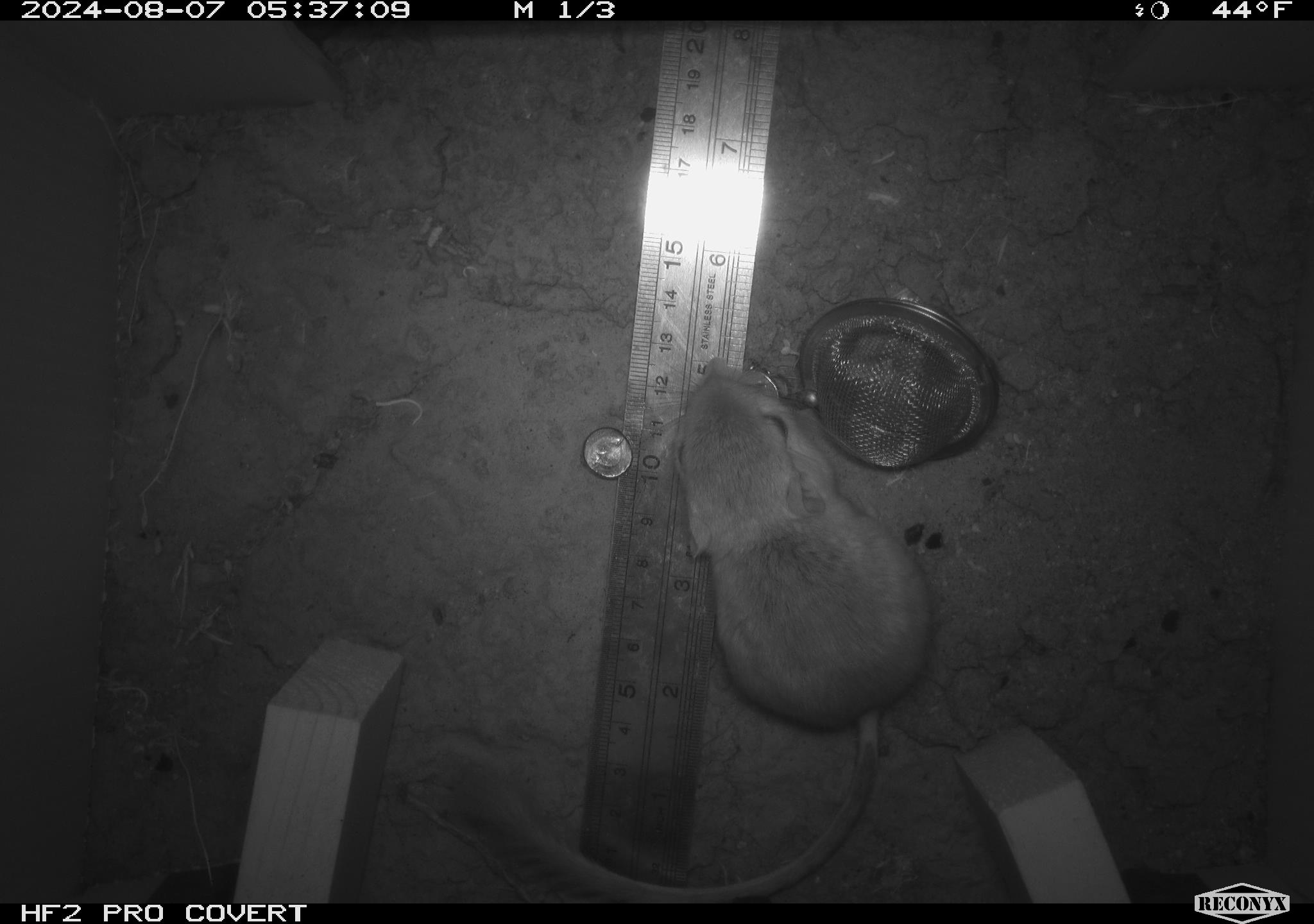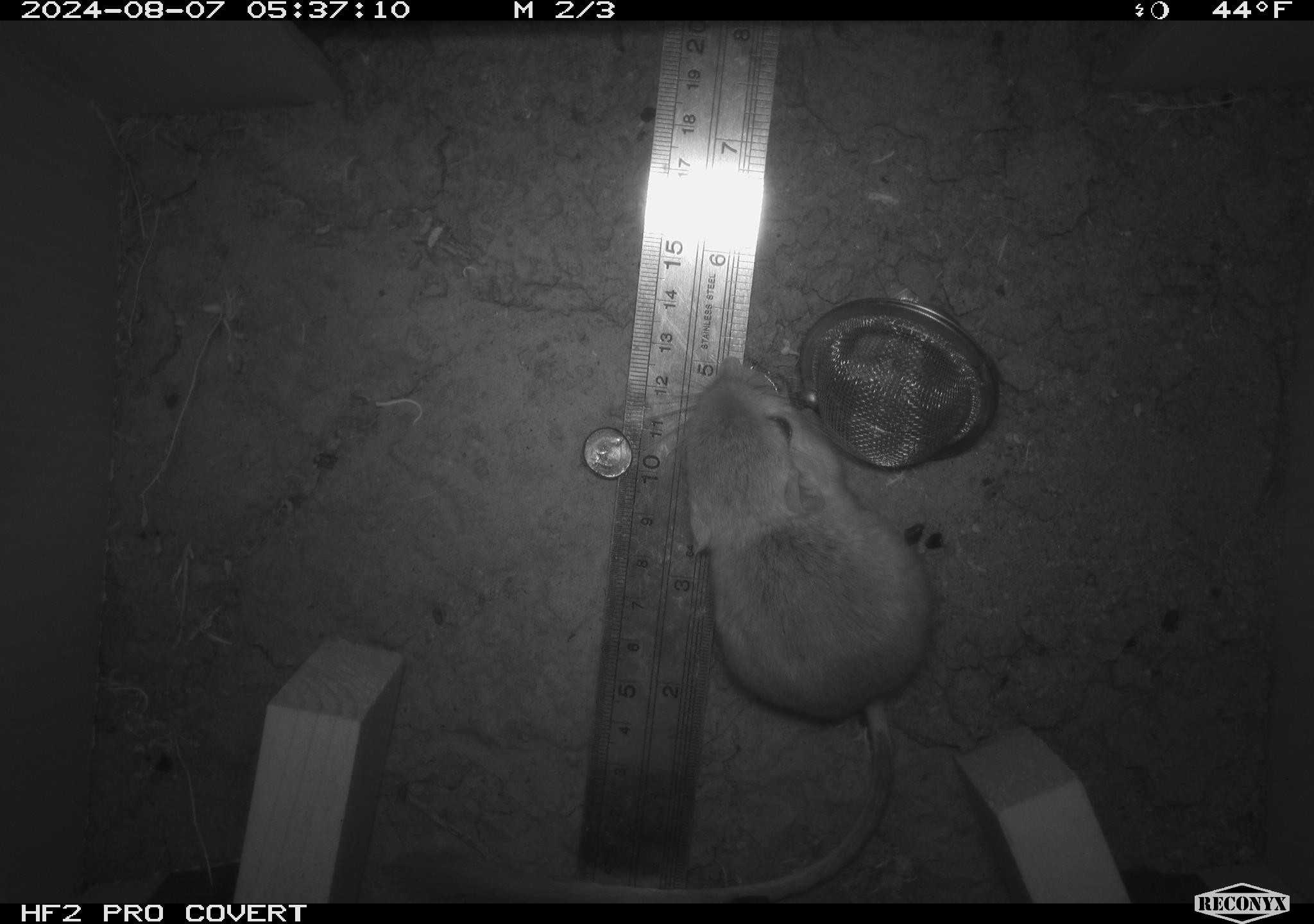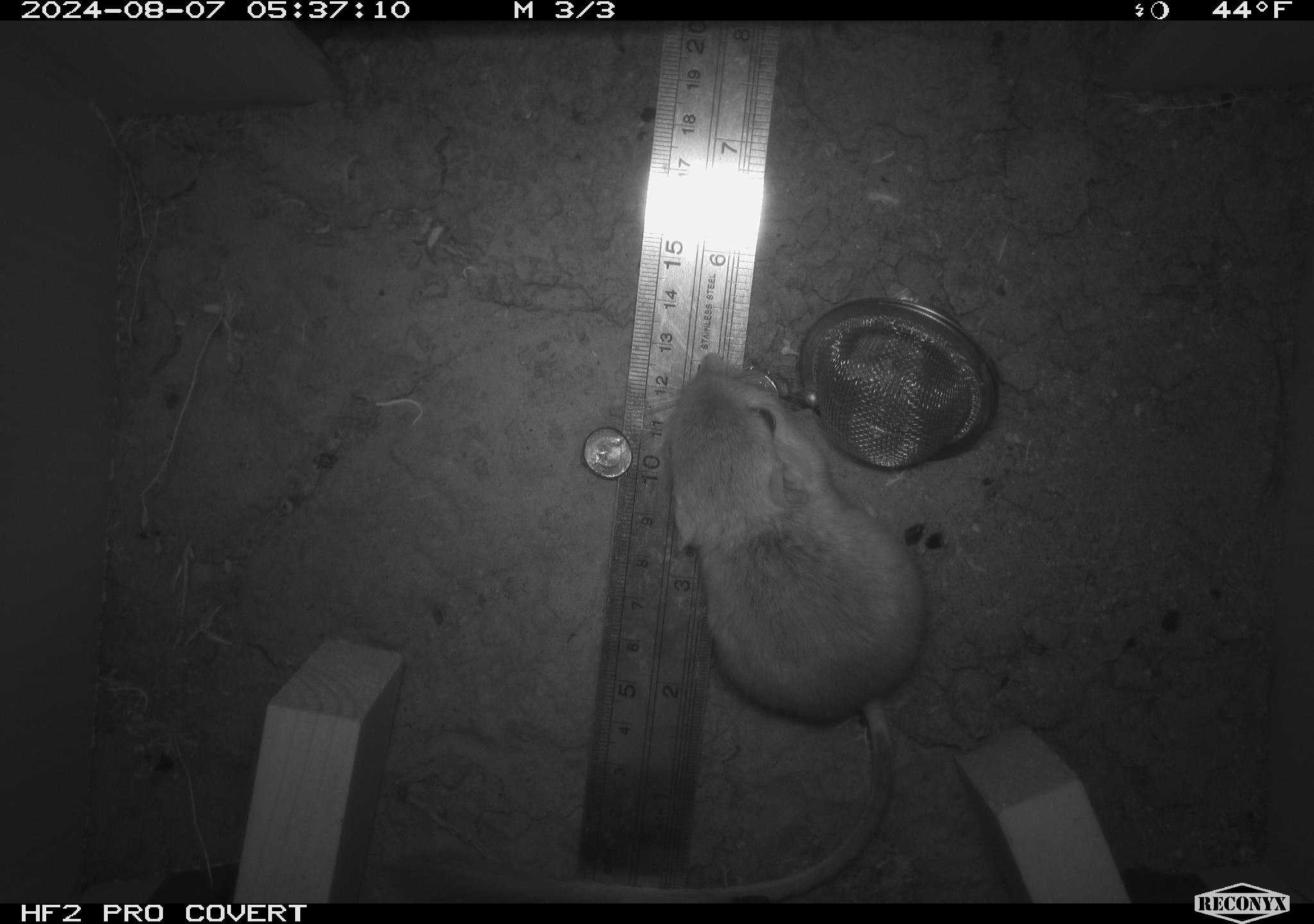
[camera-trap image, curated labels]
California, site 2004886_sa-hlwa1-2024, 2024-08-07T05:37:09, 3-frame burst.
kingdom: Animalia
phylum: Chordata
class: Mammalia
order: Rodentia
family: Heteromyidae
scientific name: Heteromyidae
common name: kangaroo rats and pocket mice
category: heteromyidae family